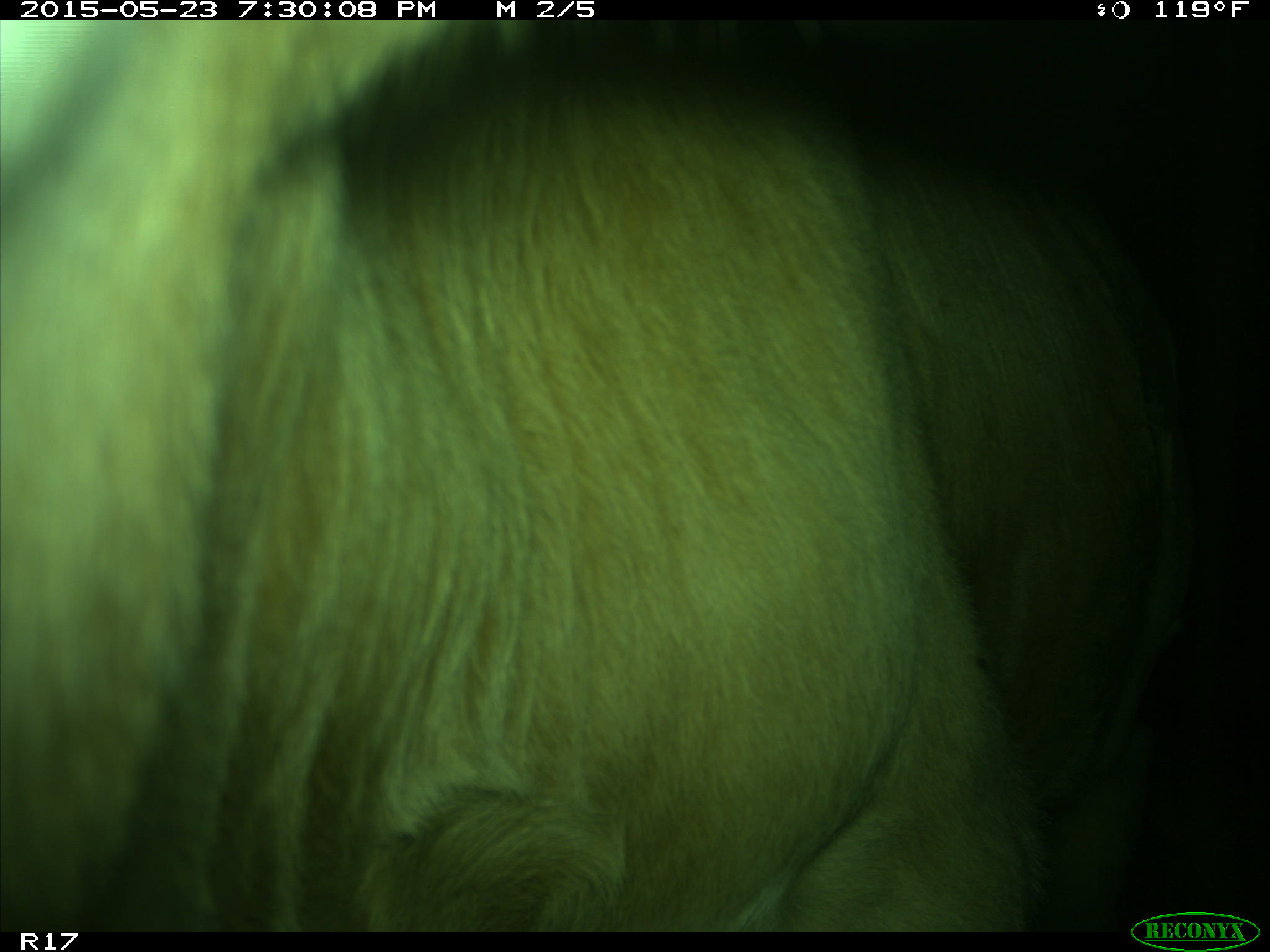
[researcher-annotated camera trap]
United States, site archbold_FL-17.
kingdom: Animalia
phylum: Chordata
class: Mammalia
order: Artiodactyla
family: Bovidae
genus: Bos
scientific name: Bos taurus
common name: domestic cow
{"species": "Bos taurus (domestic cow)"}